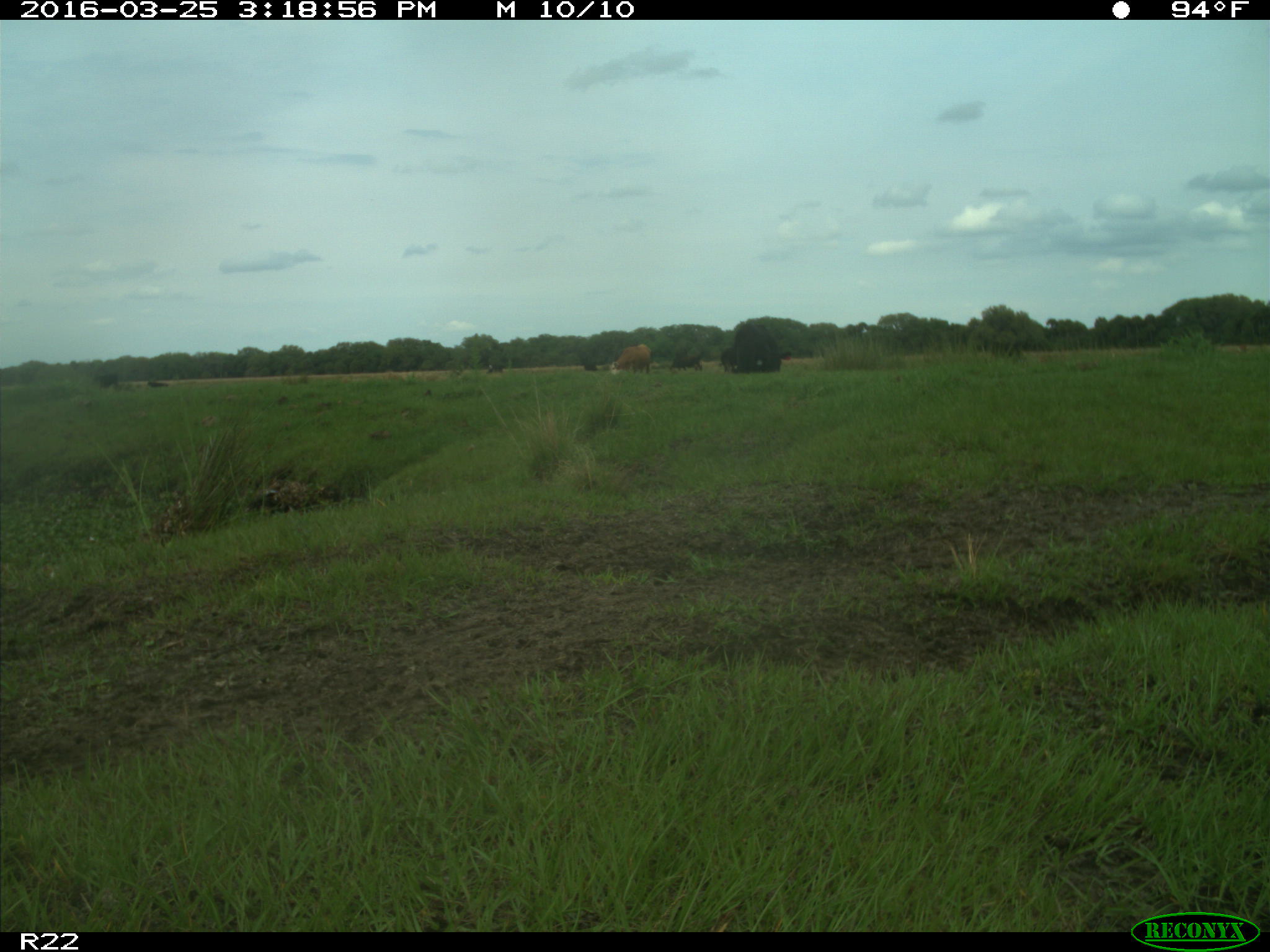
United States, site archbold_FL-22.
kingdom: Animalia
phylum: Chordata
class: Mammalia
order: Artiodactyla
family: Bovidae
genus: Bos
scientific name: Bos taurus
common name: domestic cow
Bos taurus (domestic cow).